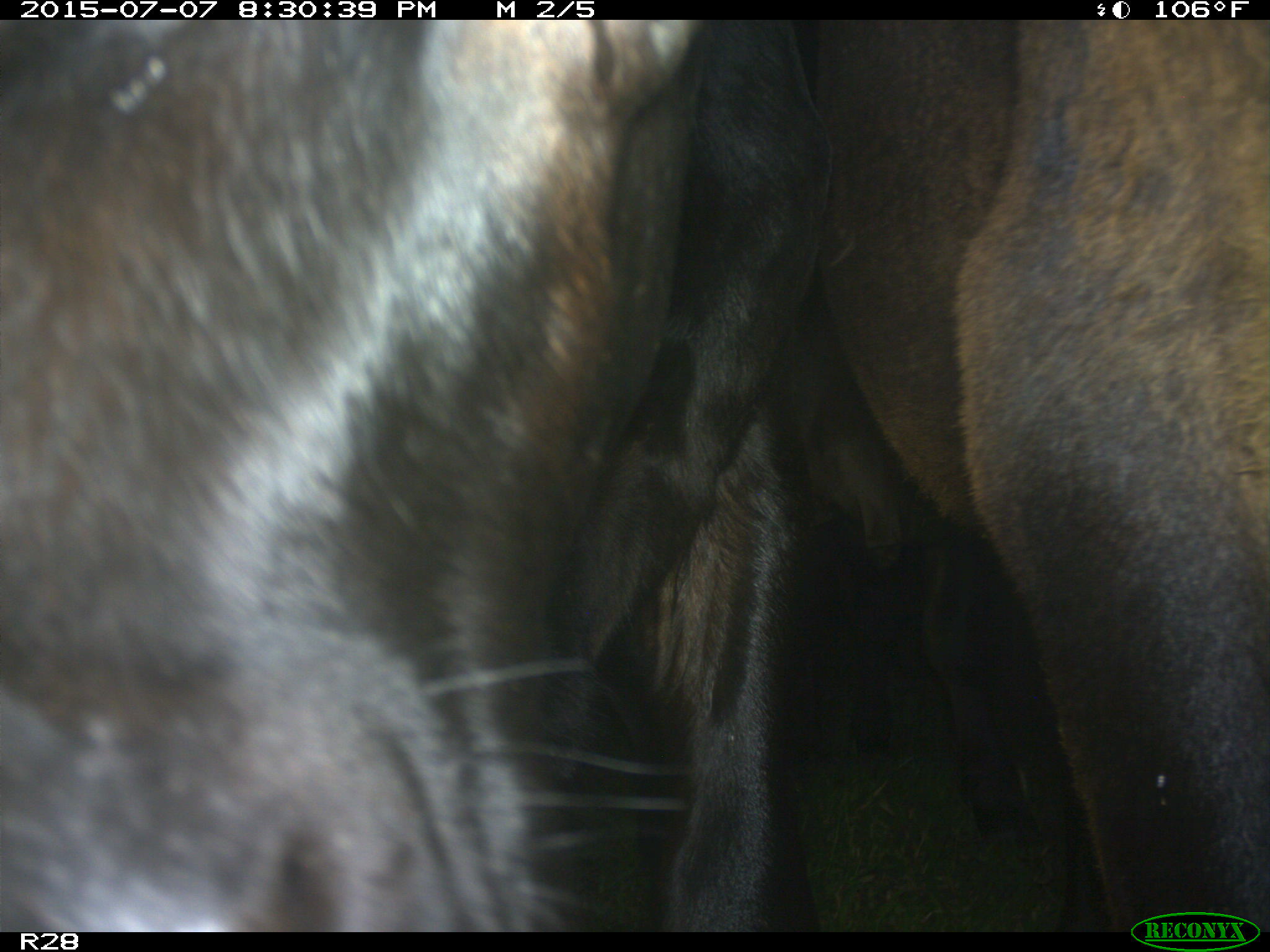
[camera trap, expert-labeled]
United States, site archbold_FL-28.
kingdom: Animalia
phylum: Chordata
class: Mammalia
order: Artiodactyla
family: Bovidae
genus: Bos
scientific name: Bos taurus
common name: domestic cow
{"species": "Bos taurus (domestic cow)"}